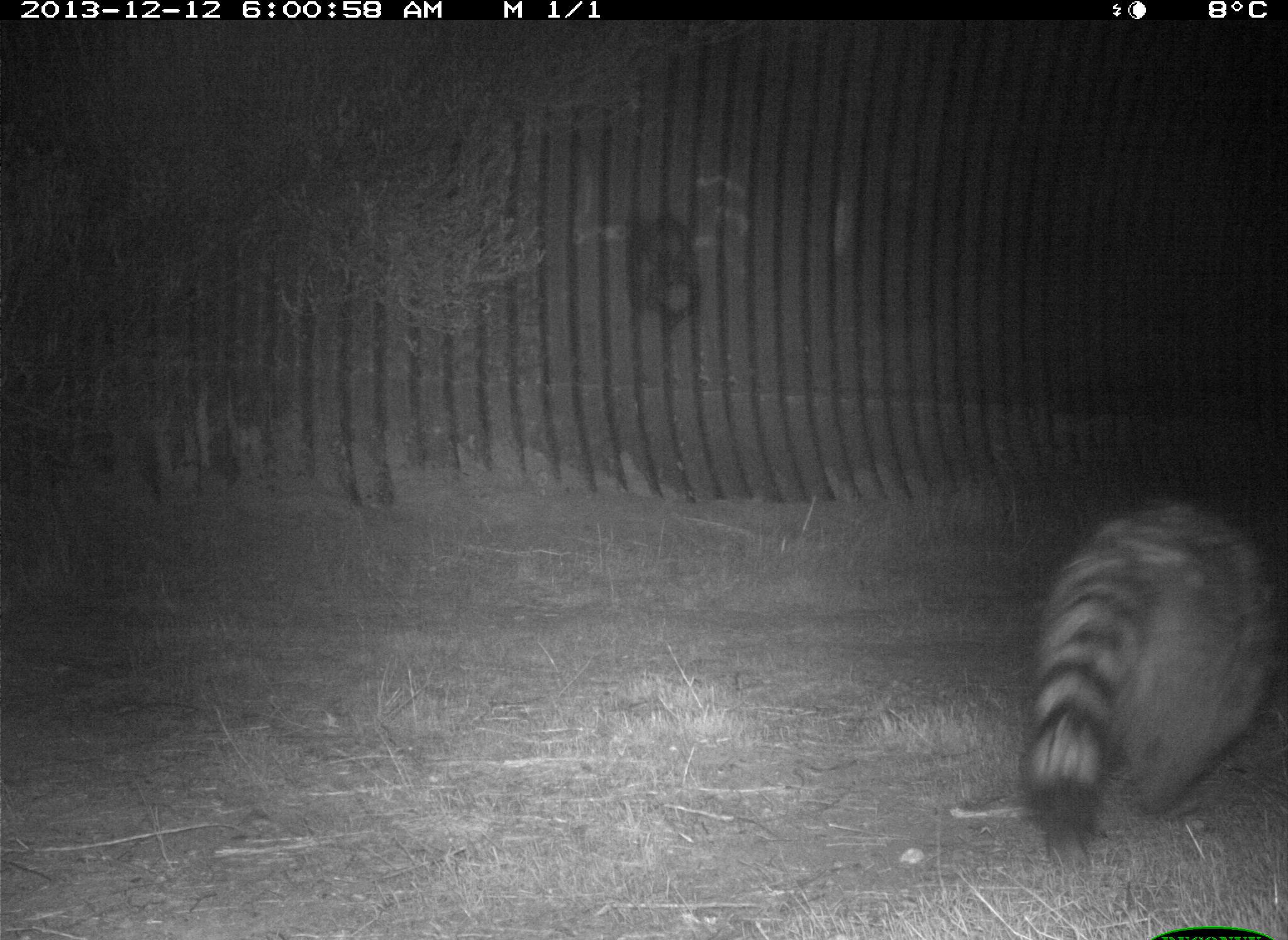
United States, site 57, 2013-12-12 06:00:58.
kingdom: Animalia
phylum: Chordata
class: Mammalia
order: Carnivora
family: Procyonidae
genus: Procyon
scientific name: Procyon lotor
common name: raccoon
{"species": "raccoon (Procyon lotor)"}